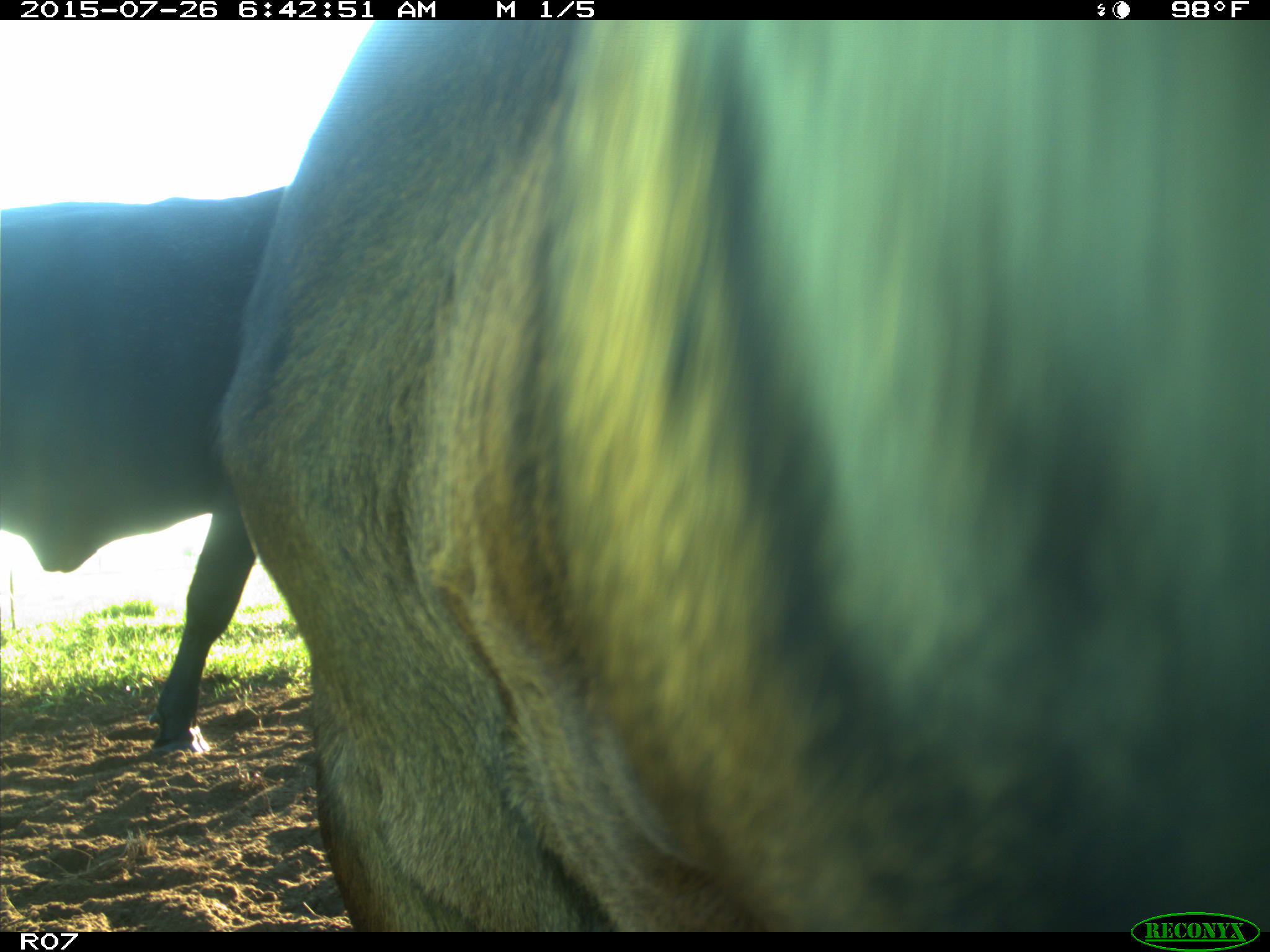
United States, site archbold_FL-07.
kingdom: Animalia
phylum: Chordata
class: Mammalia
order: Artiodactyla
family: Bovidae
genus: Bos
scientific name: Bos taurus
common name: domestic cow